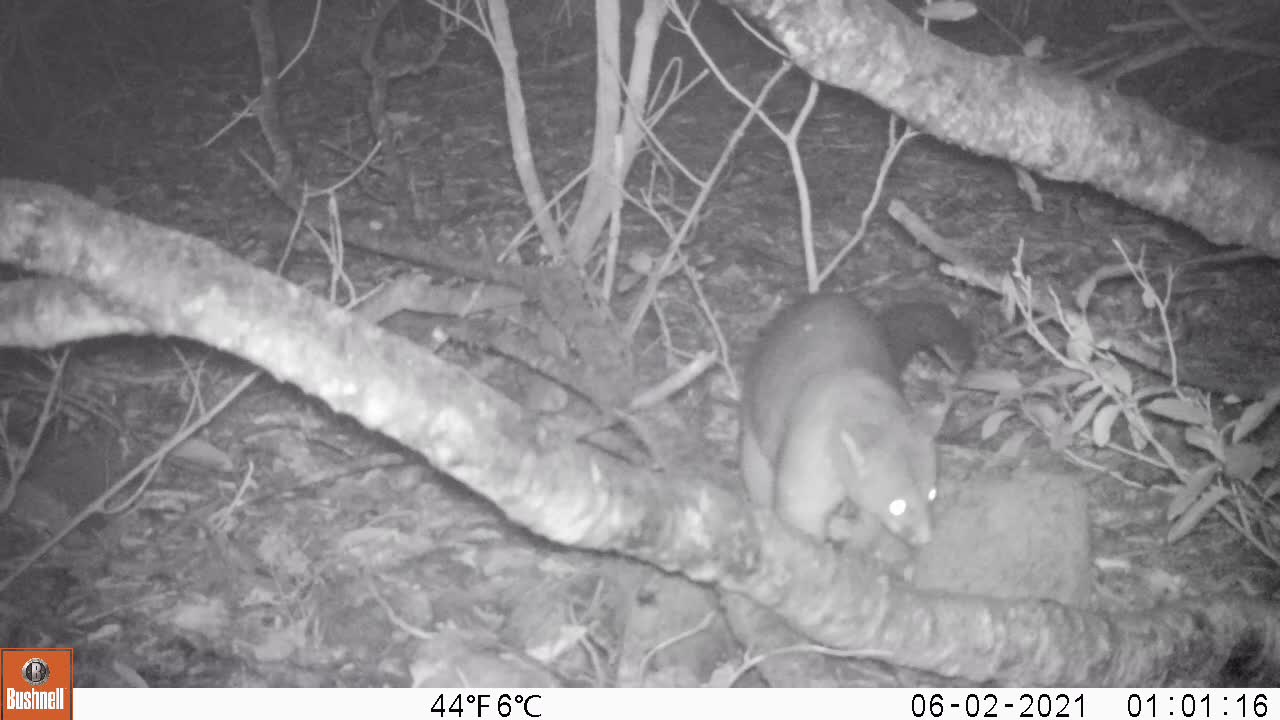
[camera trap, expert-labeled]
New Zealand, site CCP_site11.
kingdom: Animalia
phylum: Chordata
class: Mammalia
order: Diprotodontia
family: Phalangeridae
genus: Trichosurus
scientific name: Trichosurus vulpecula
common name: common brushtail possum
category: possum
Possum (common brushtail possum) (Trichosurus vulpecula).